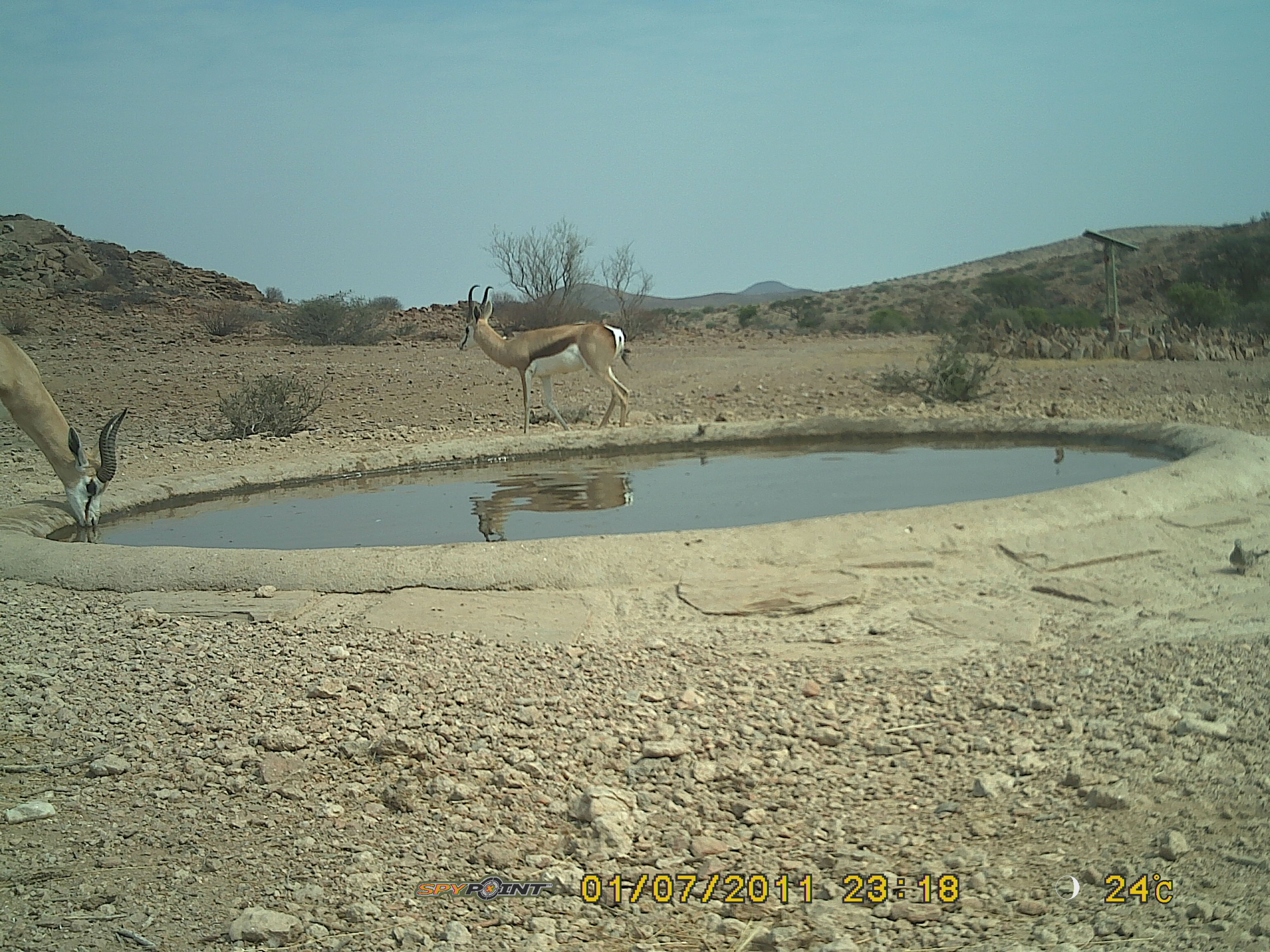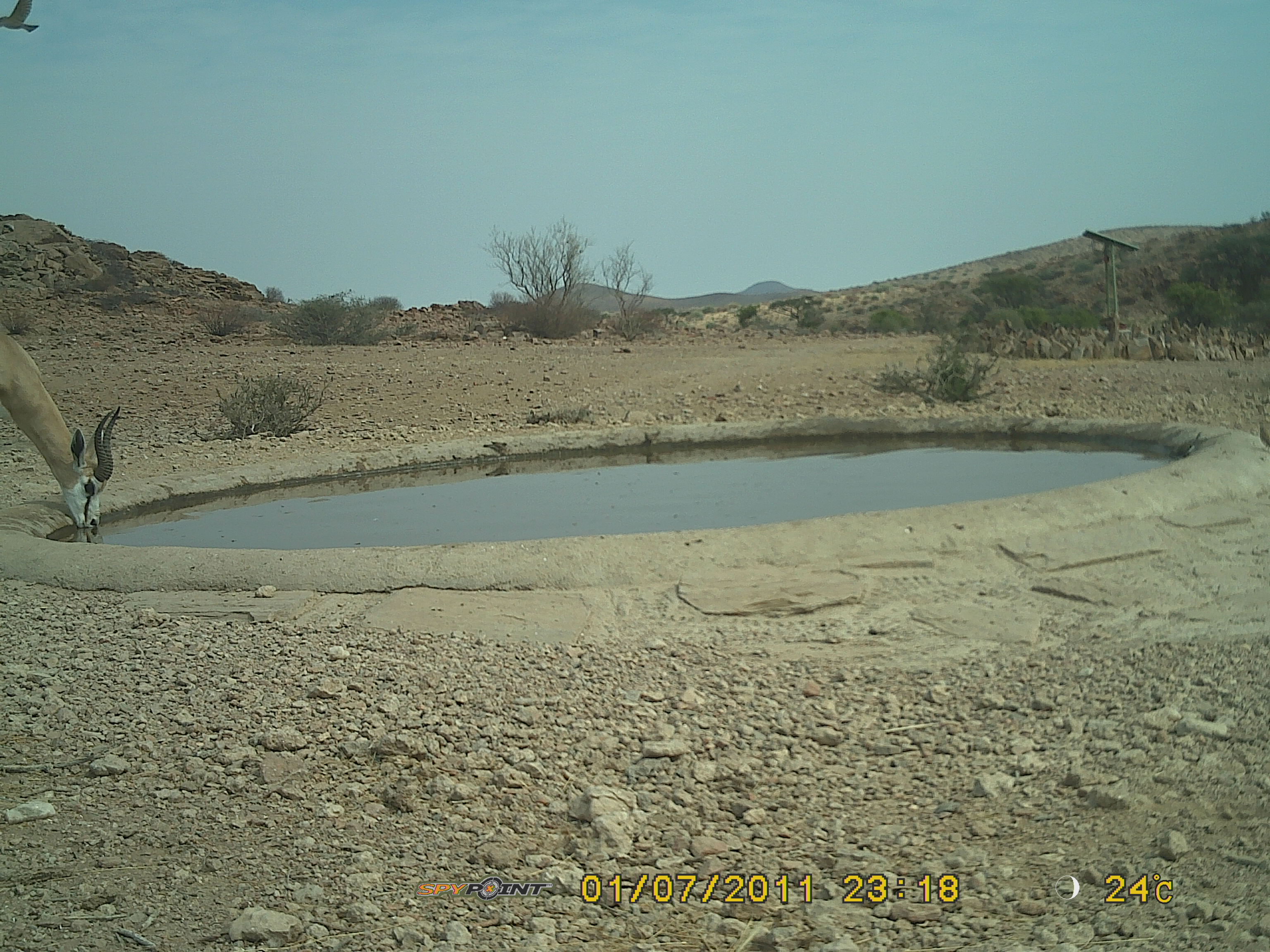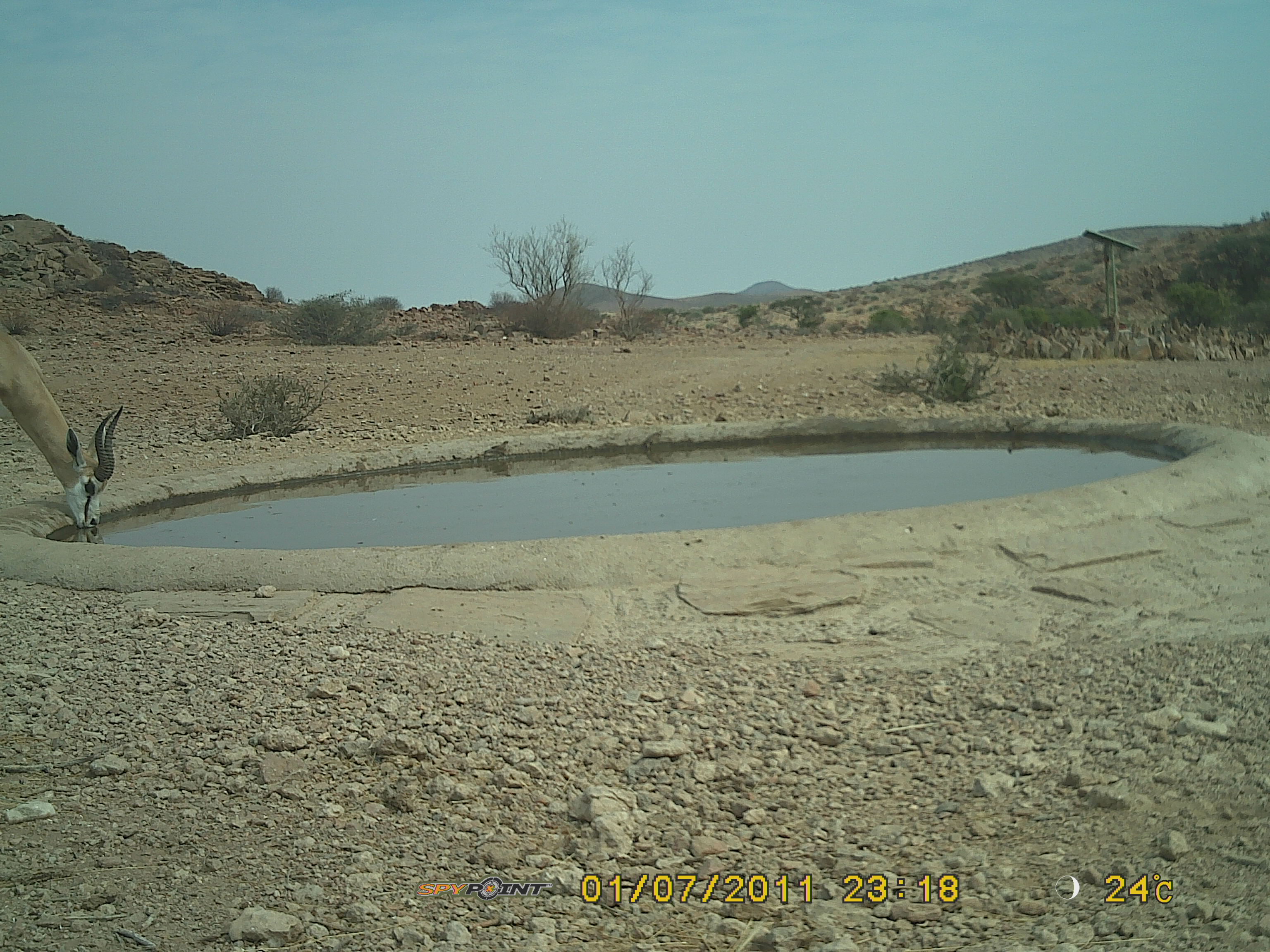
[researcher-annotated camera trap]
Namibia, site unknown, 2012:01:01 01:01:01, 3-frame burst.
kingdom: Animalia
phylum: Chordata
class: Mammalia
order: Artiodactyla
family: Bovidae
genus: Antidorcas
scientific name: Antidorcas marsupialis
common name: springbok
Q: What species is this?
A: Antidorcas marsupialis (springbok).